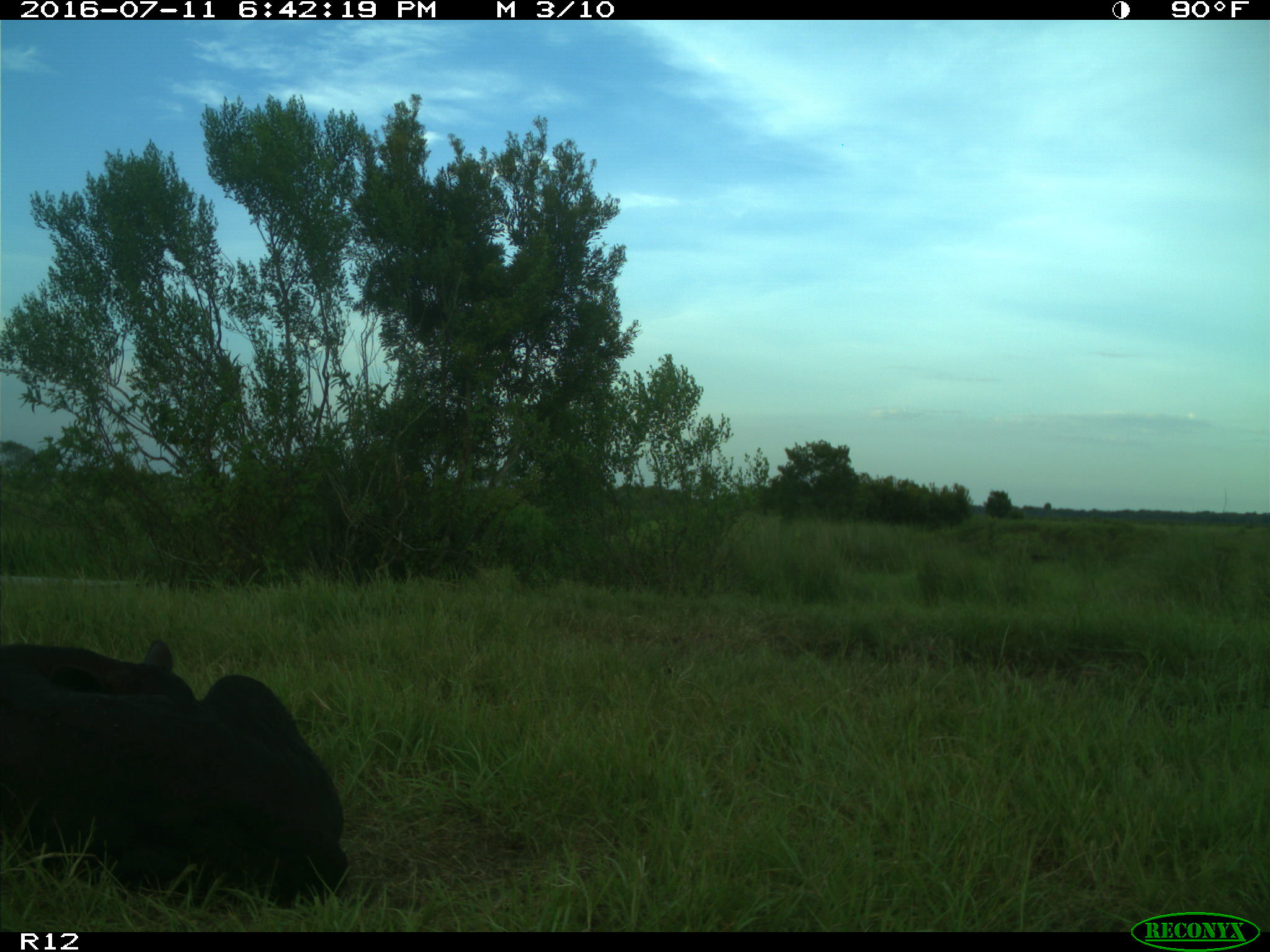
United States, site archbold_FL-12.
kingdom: Animalia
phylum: Chordata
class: Mammalia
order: Artiodactyla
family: Bovidae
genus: Bos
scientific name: Bos taurus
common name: domestic cow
Bos taurus (domestic cow).